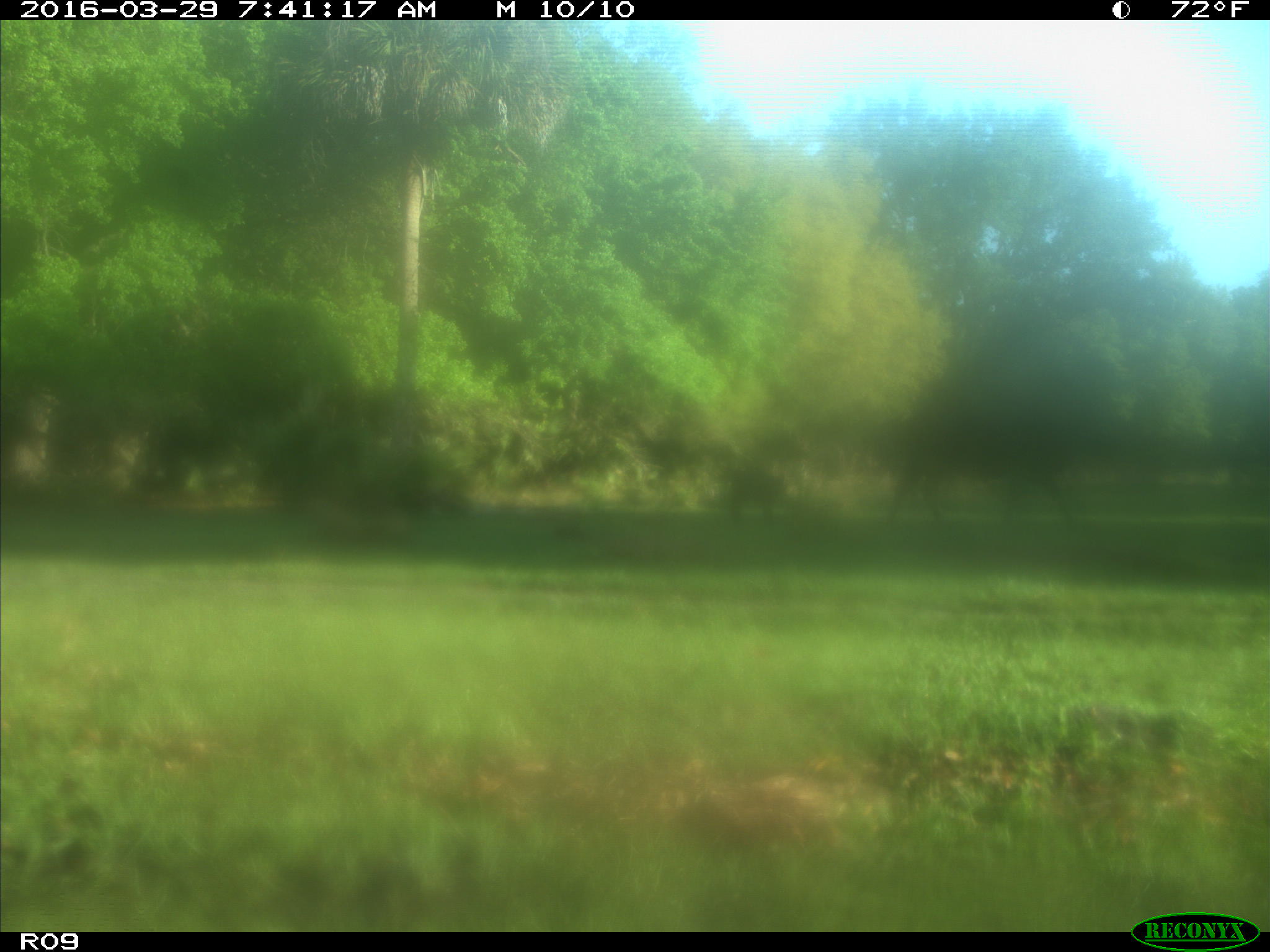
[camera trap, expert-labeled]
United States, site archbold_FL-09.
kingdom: Animalia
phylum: Chordata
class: Mammalia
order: Artiodactyla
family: Bovidae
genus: Bos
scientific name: Bos taurus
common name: domestic cow